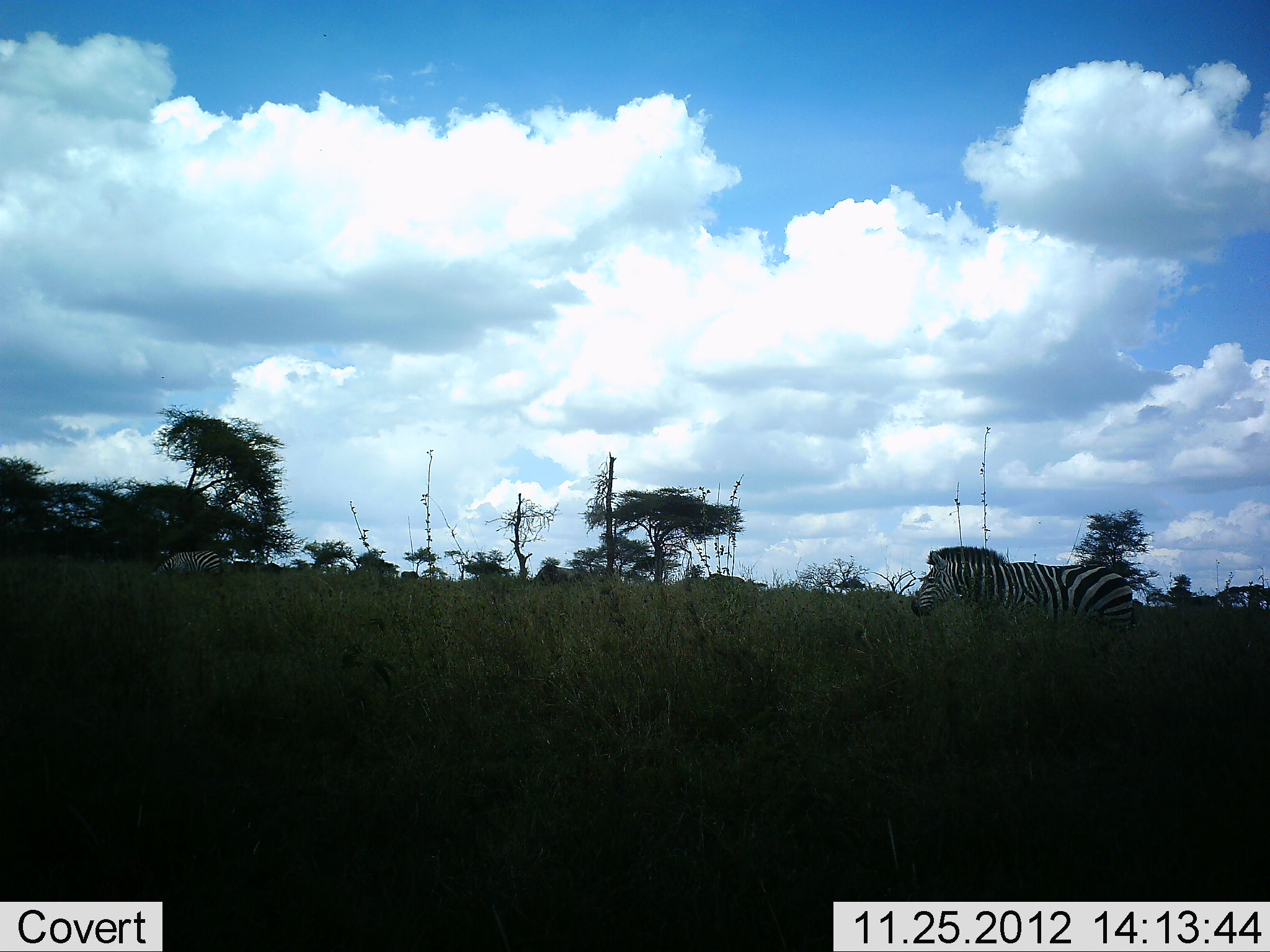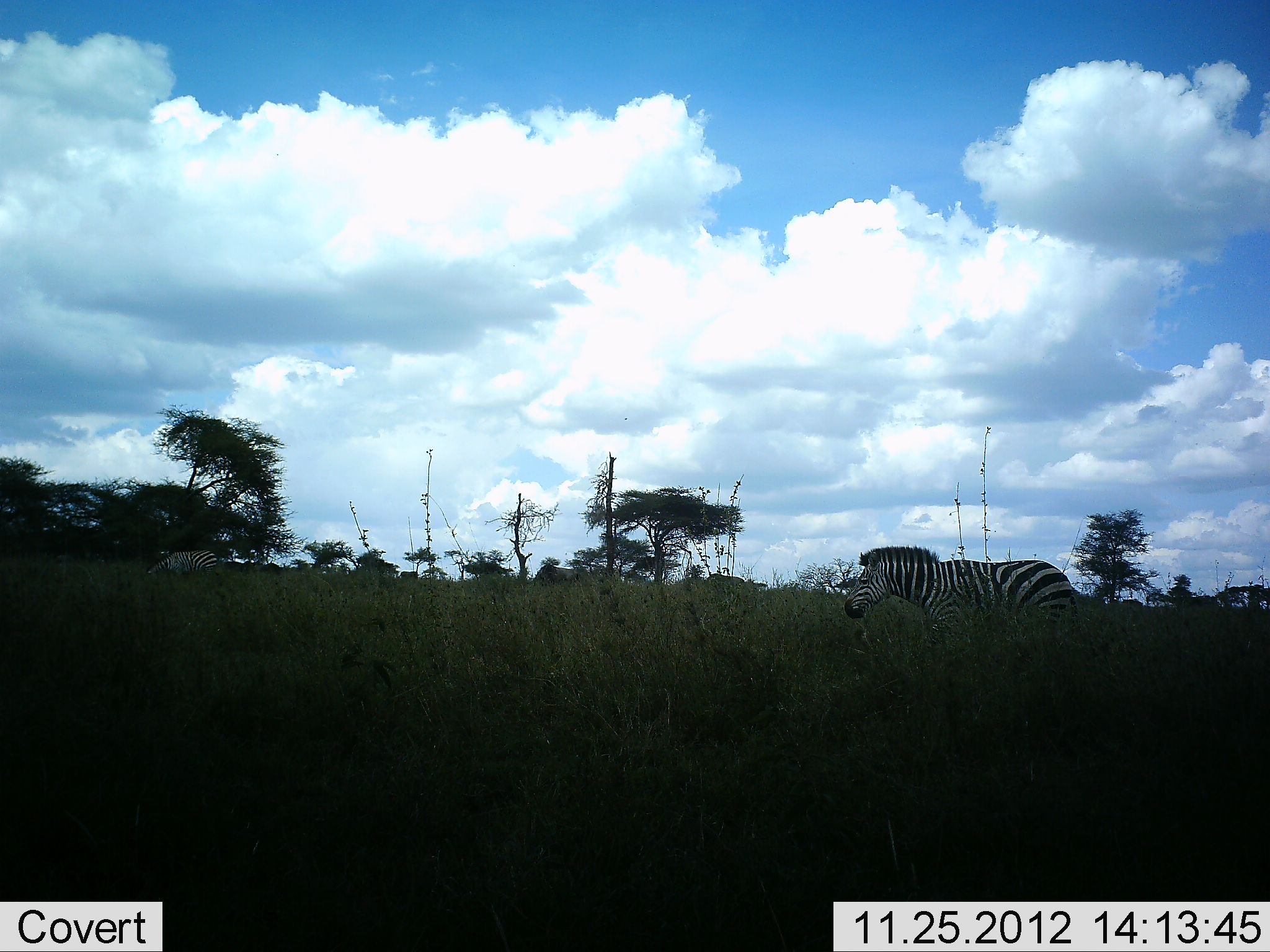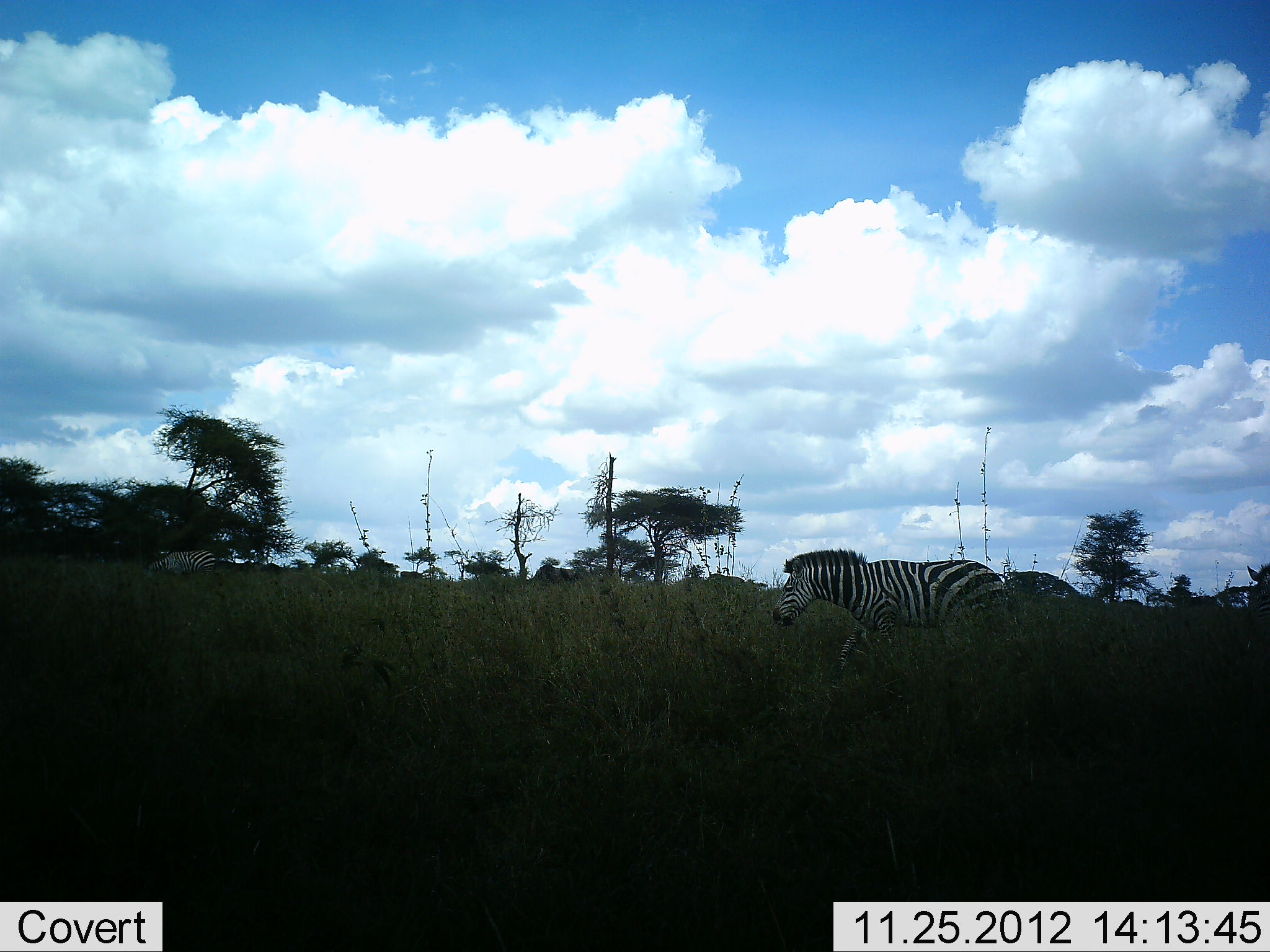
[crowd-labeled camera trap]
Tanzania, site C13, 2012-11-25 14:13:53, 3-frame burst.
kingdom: Animalia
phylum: Chordata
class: Mammalia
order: Perissodactyla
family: Equidae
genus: Equus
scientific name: Equus quagga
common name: plains zebra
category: zebra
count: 2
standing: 20%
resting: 0%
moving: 100%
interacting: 0%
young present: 0%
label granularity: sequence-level